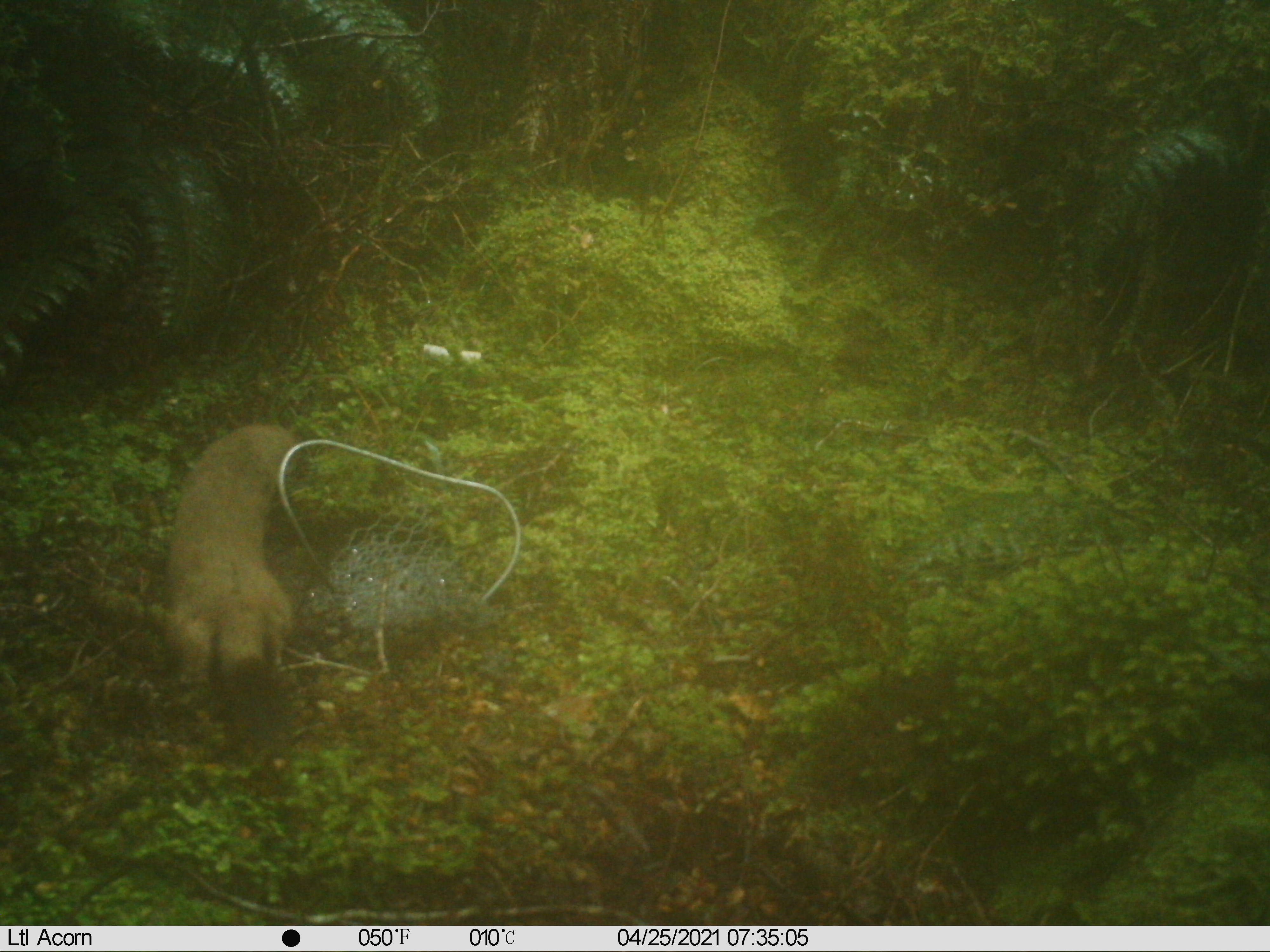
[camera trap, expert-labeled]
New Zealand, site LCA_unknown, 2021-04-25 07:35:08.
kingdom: Animalia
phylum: Chordata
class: Mammalia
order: Carnivora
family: Mustelidae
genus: Mustela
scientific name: Mustela erminea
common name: stoat